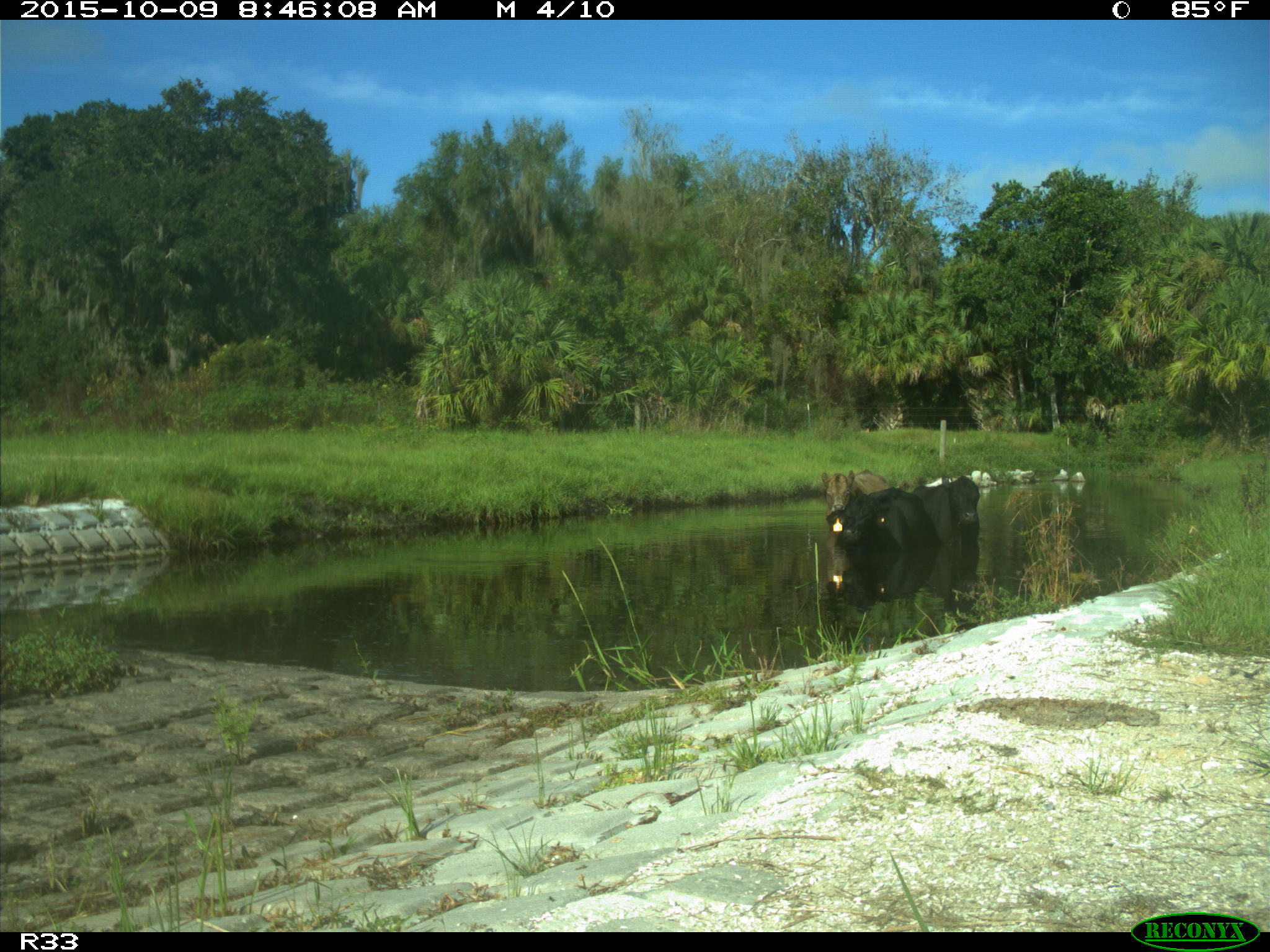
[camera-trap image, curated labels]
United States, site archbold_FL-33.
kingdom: Animalia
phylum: Chordata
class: Mammalia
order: Artiodactyla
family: Bovidae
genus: Bos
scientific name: Bos taurus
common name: domestic cow